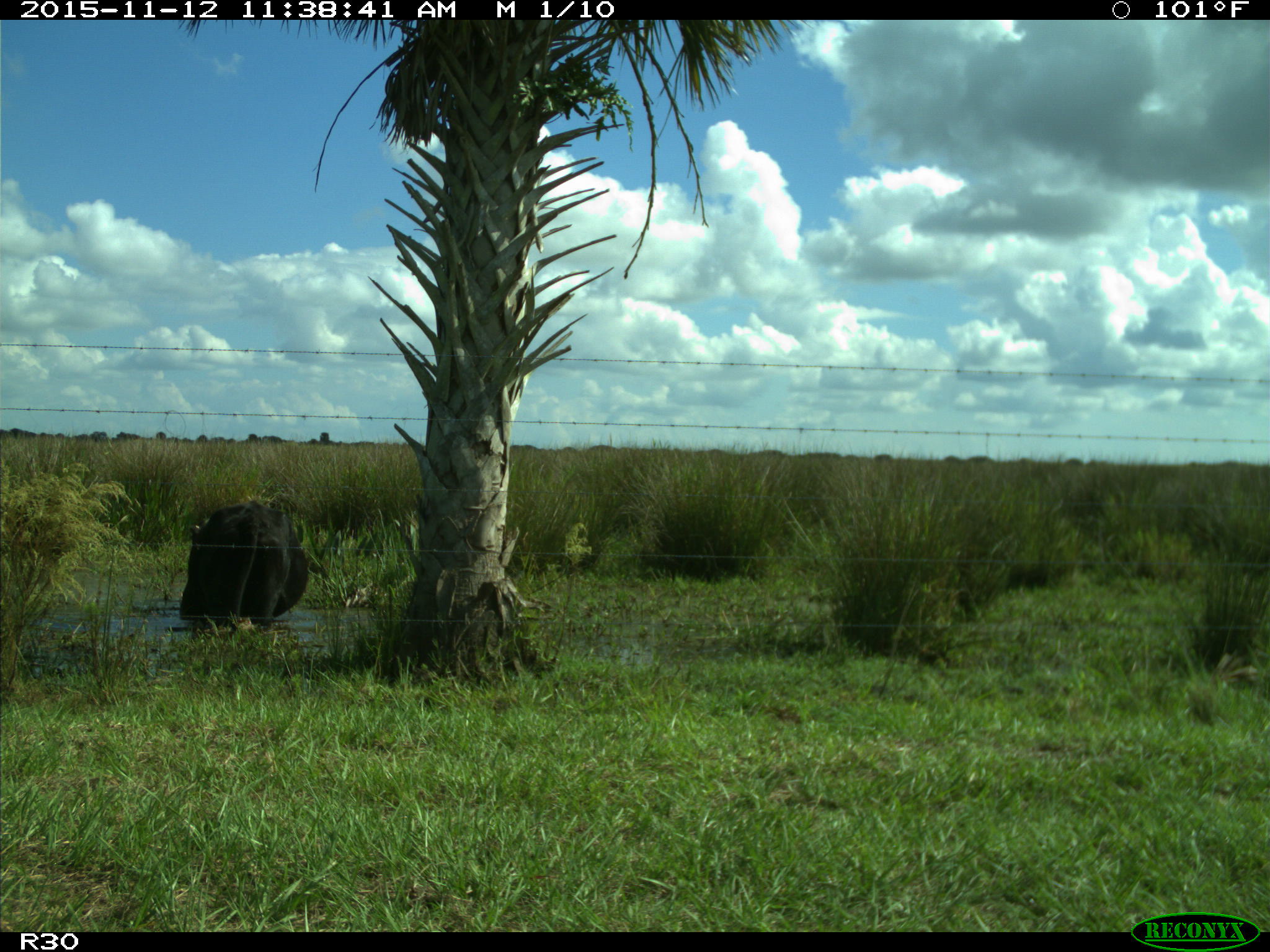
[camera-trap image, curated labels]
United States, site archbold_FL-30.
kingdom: Animalia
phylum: Chordata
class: Mammalia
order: Artiodactyla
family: Bovidae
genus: Bos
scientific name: Bos taurus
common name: domestic cow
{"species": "Bos taurus (domestic cow)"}